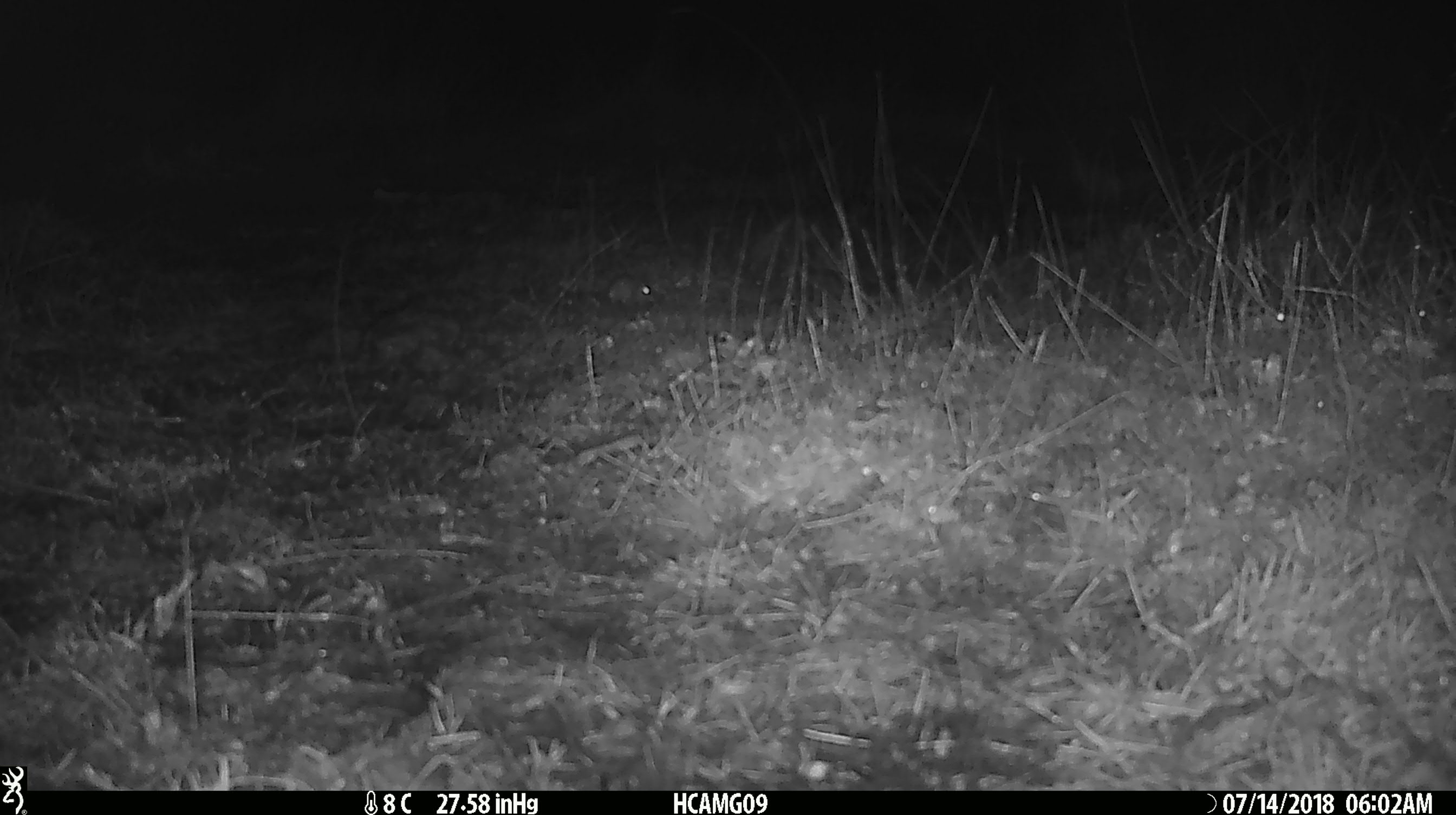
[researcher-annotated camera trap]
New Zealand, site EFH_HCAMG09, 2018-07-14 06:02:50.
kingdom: Animalia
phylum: Chordata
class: Mammalia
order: Rodentia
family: Muridae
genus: Mus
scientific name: Mus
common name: mouse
Mouse (Mus).